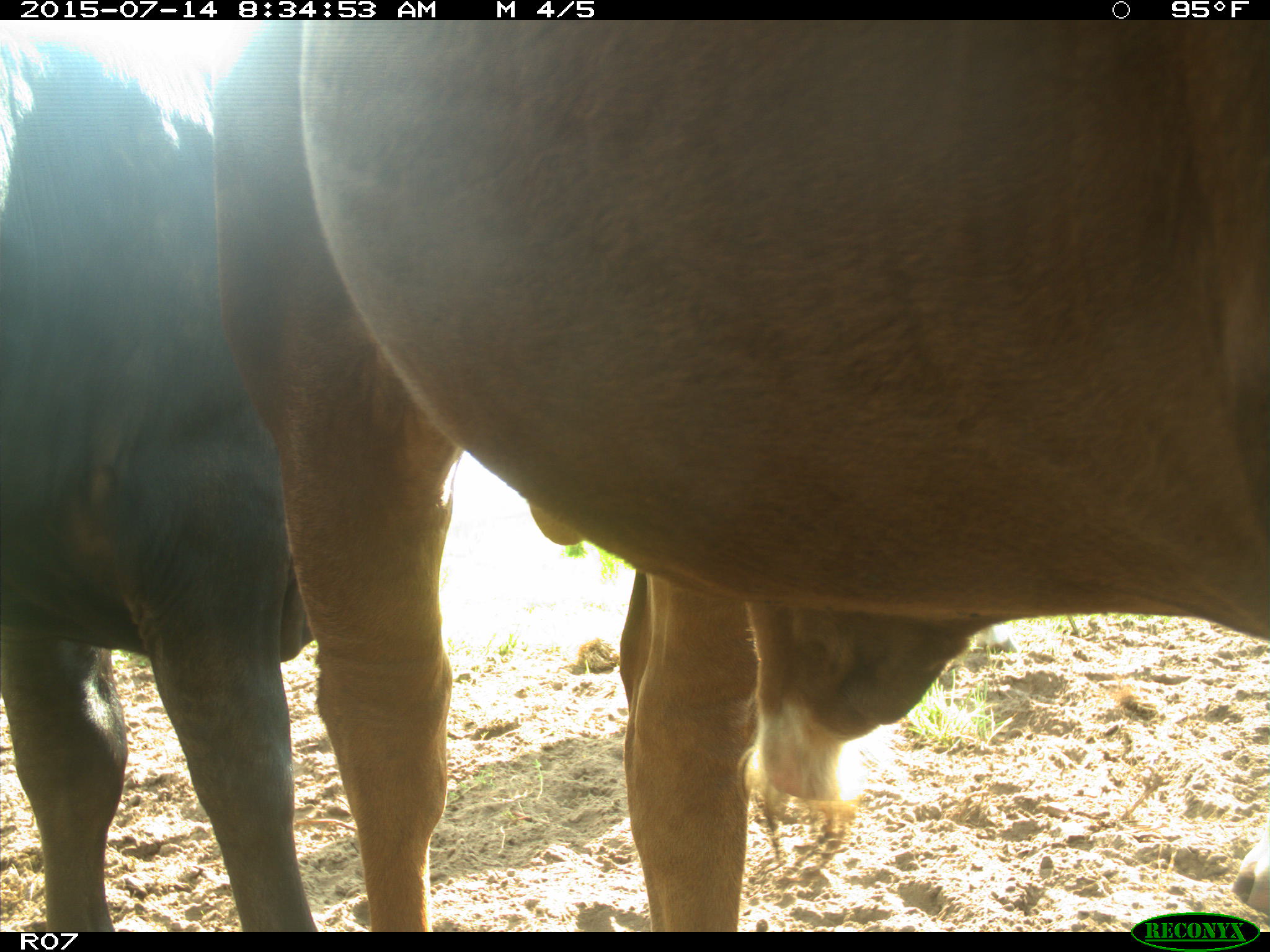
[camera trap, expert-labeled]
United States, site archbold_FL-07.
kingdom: Animalia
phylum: Chordata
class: Mammalia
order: Artiodactyla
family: Bovidae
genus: Bos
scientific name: Bos taurus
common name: domestic cow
Bos taurus (domestic cow).